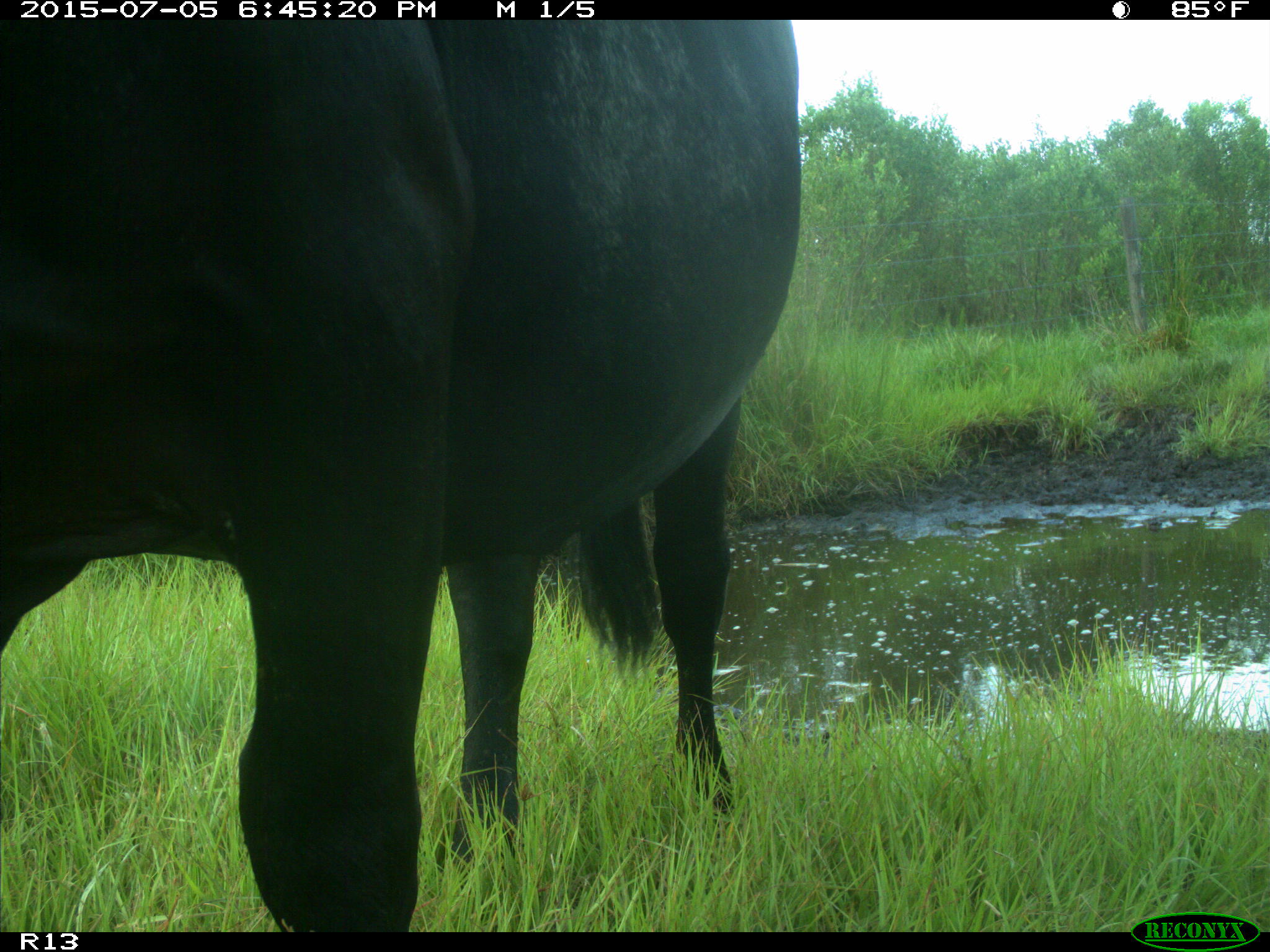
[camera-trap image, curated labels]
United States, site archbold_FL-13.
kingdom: Animalia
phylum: Chordata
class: Mammalia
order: Artiodactyla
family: Bovidae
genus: Bos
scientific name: Bos taurus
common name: domestic cow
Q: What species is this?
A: Bos taurus (domestic cow).